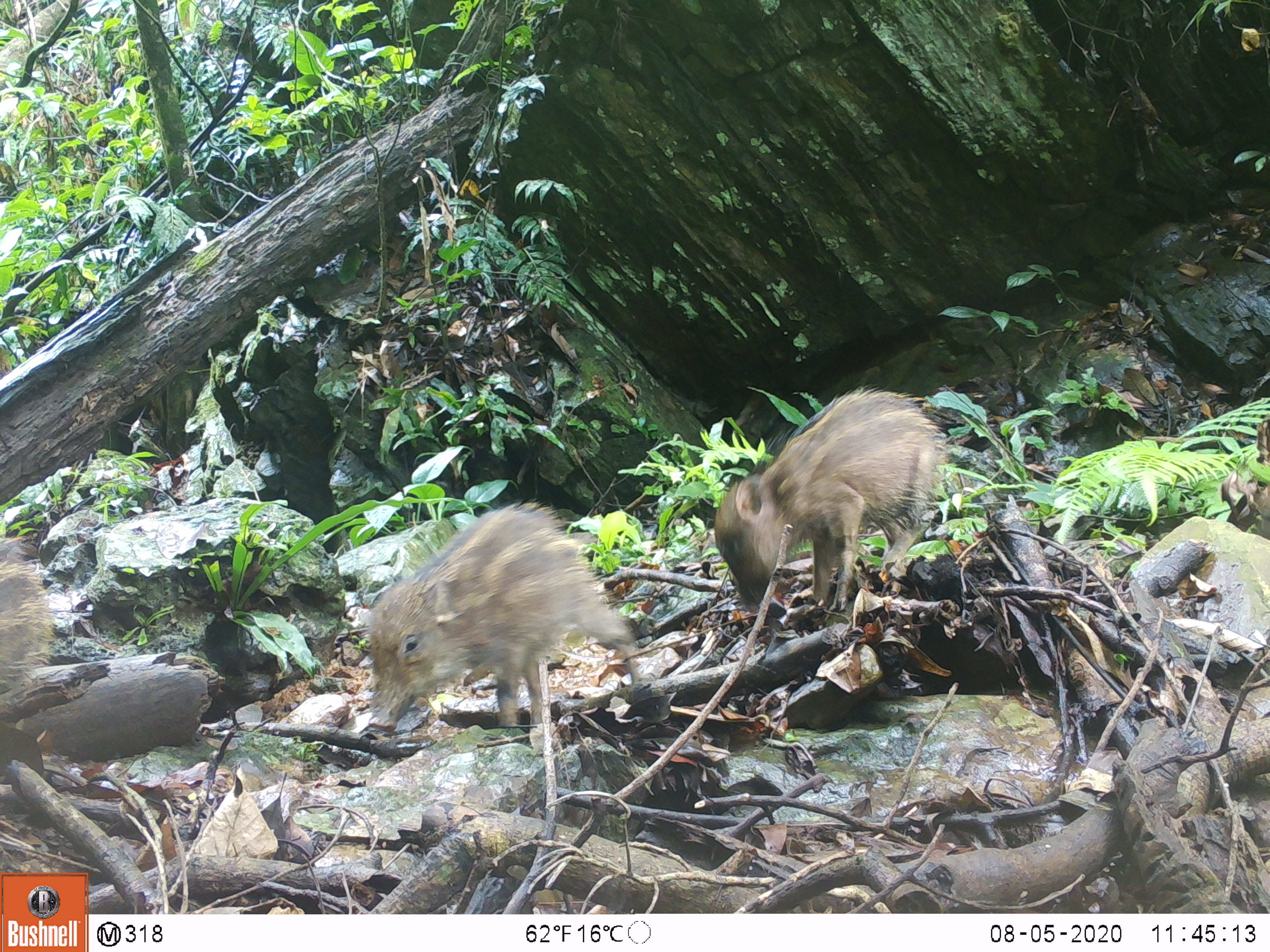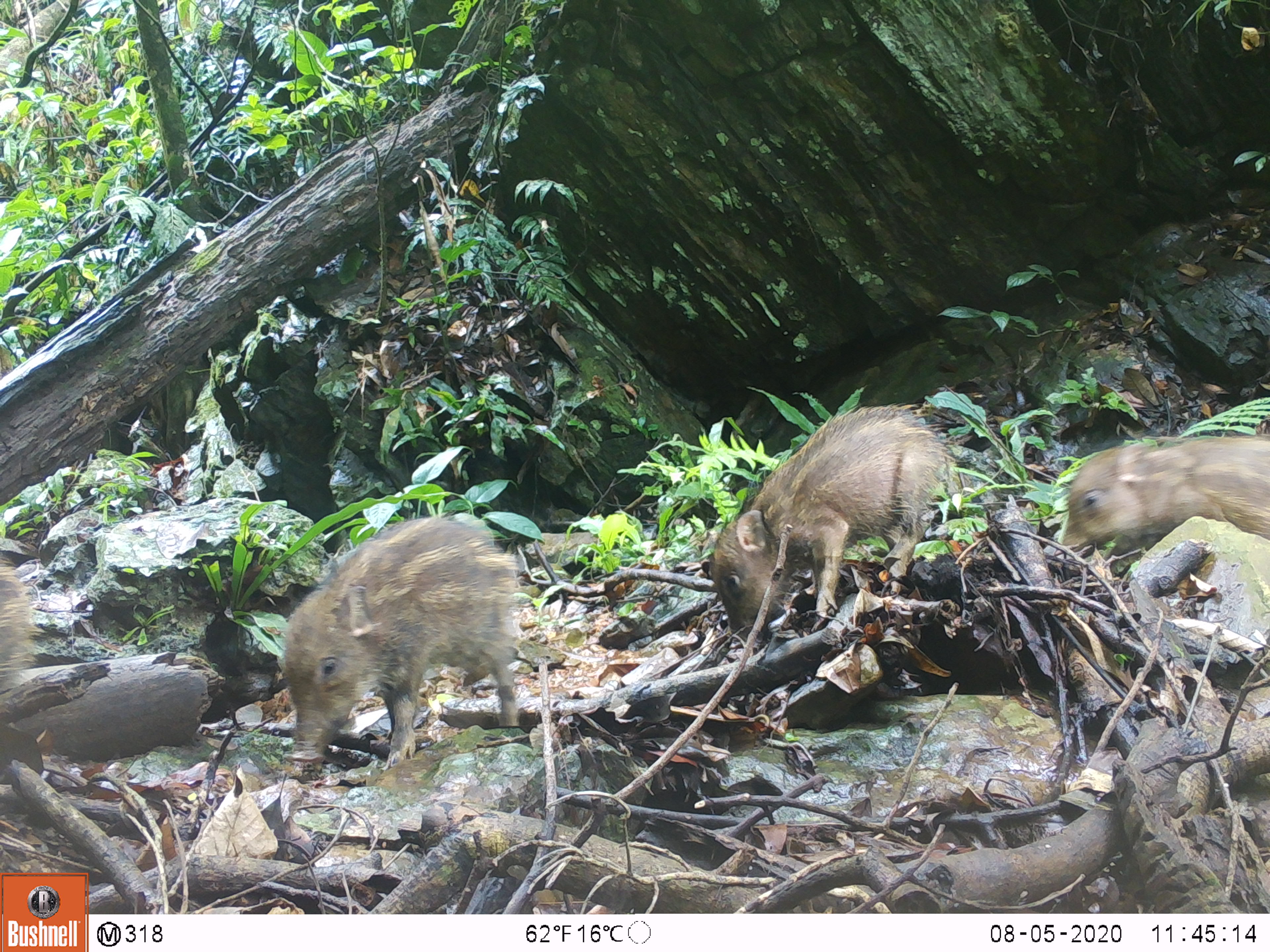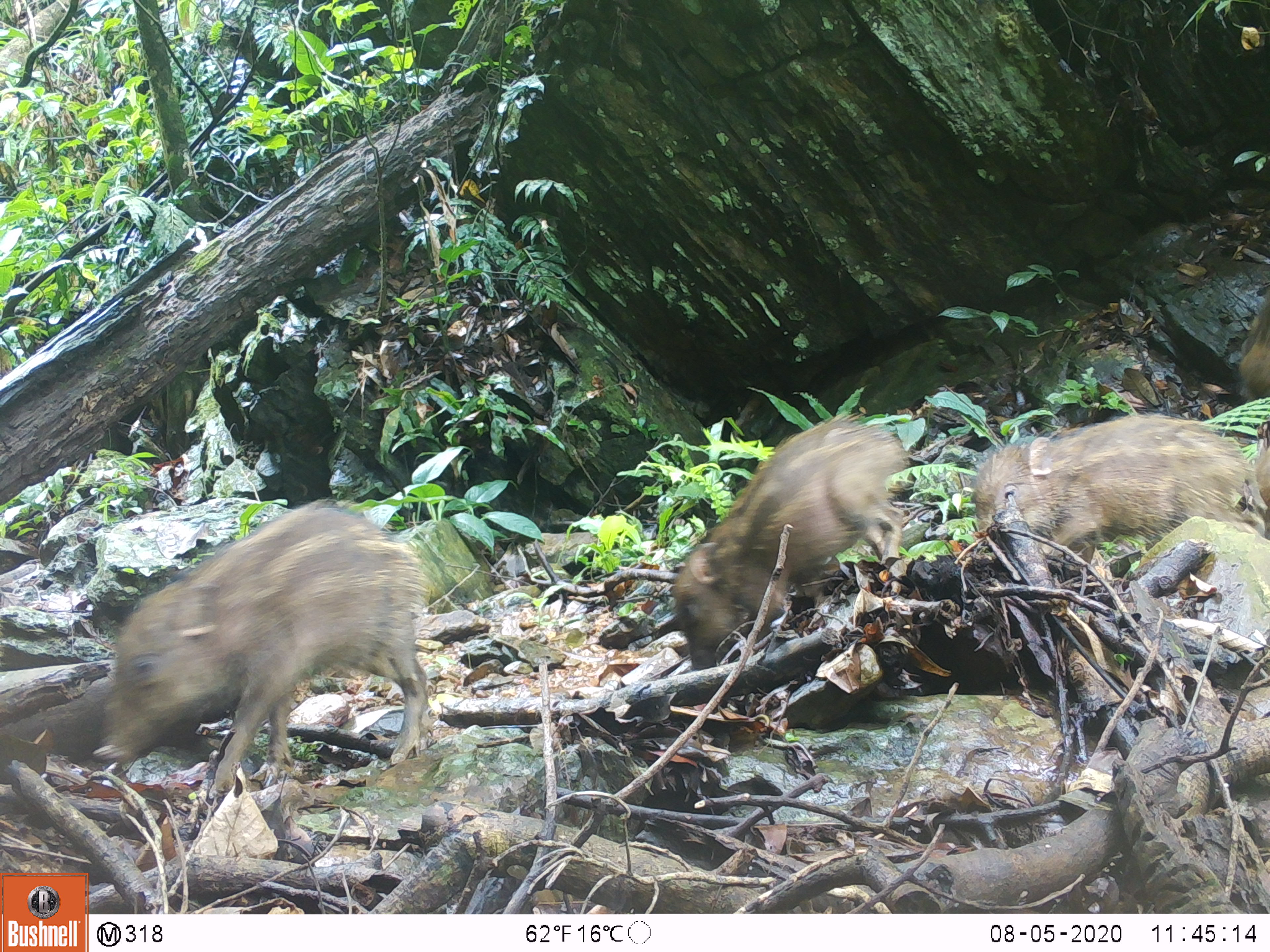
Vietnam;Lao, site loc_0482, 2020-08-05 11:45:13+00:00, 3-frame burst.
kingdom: Animalia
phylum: Chordata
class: Mammalia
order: Artiodactyla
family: Suidae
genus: Sus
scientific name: Sus scrofa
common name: eurasian wild pig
Eurasian wild pig (Sus scrofa). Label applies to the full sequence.